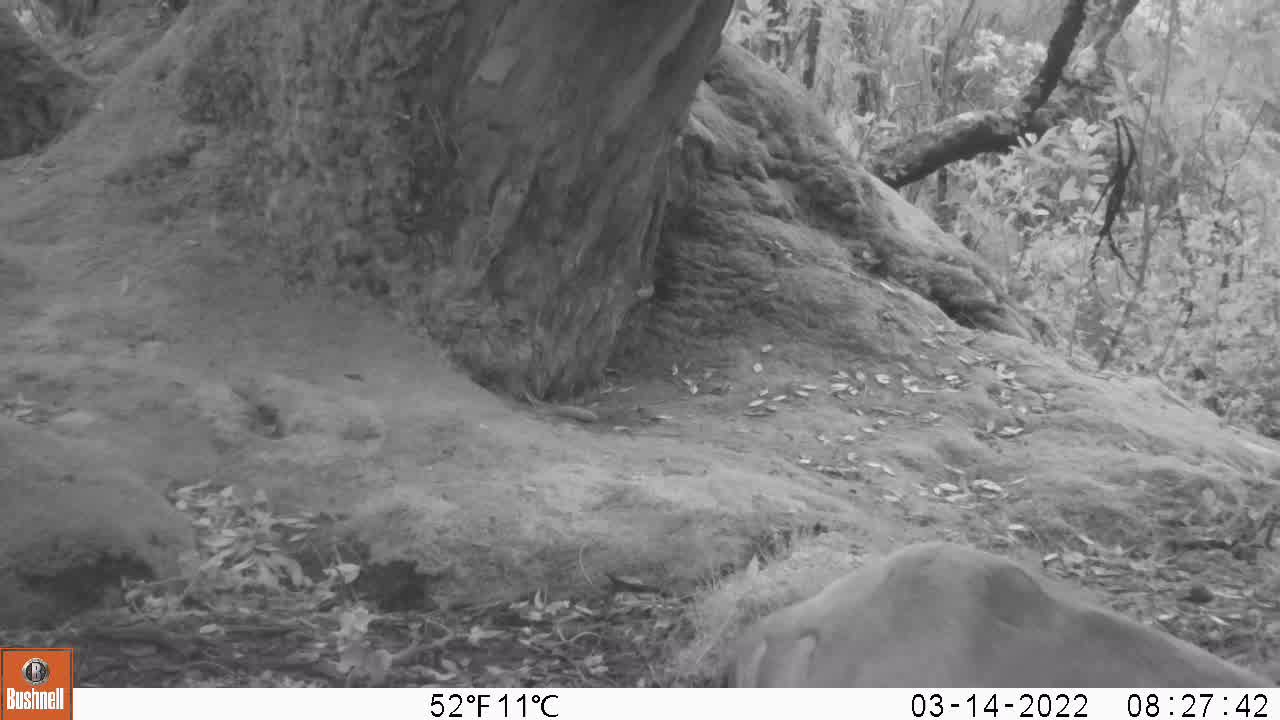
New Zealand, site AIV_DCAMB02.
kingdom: Animalia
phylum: Chordata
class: Mammalia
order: Carnivora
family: Otariidae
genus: Phocarctos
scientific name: Phocarctos hookeri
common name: new zealand sea lion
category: sealion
Sealion (new zealand sea lion) (Phocarctos hookeri).